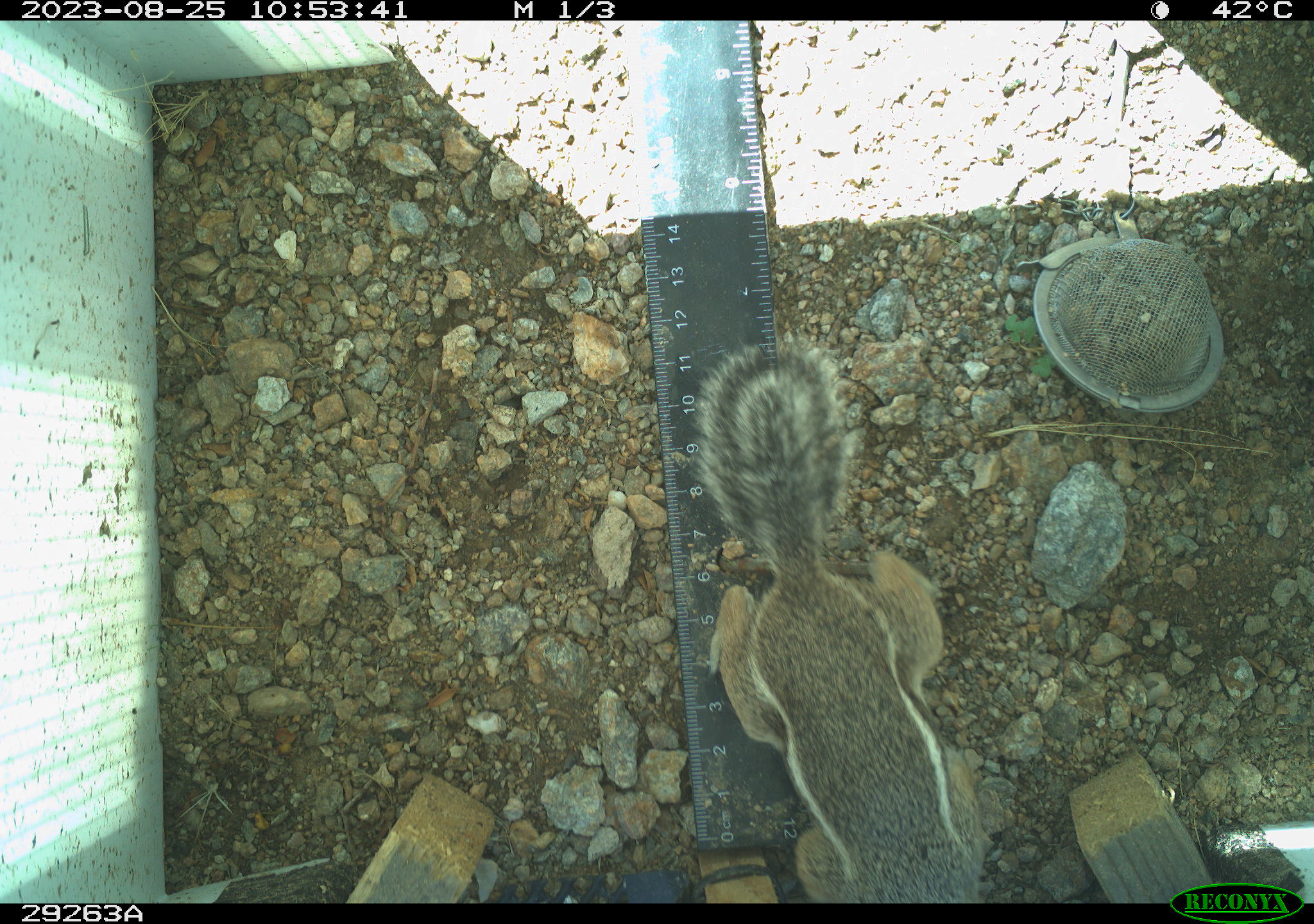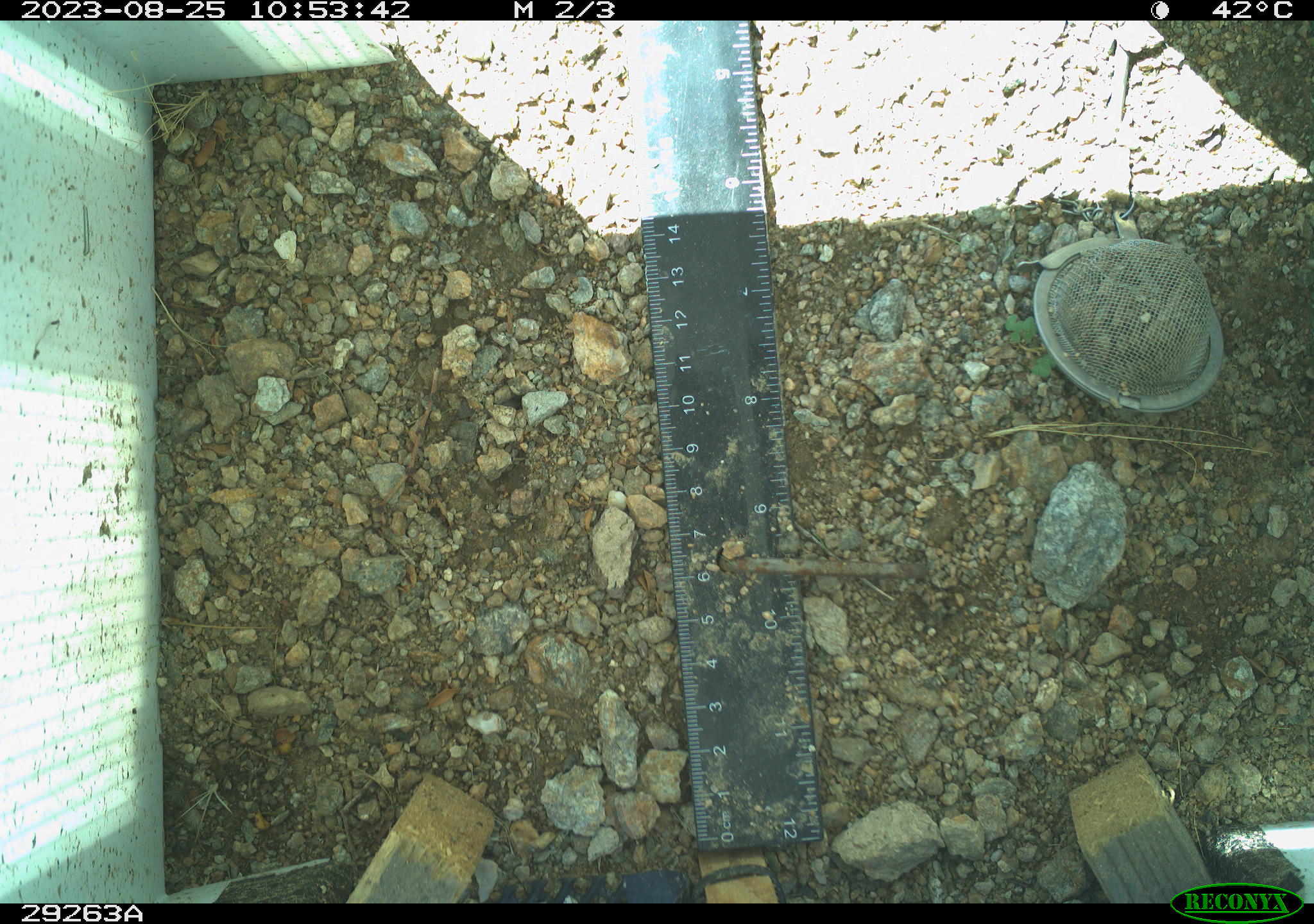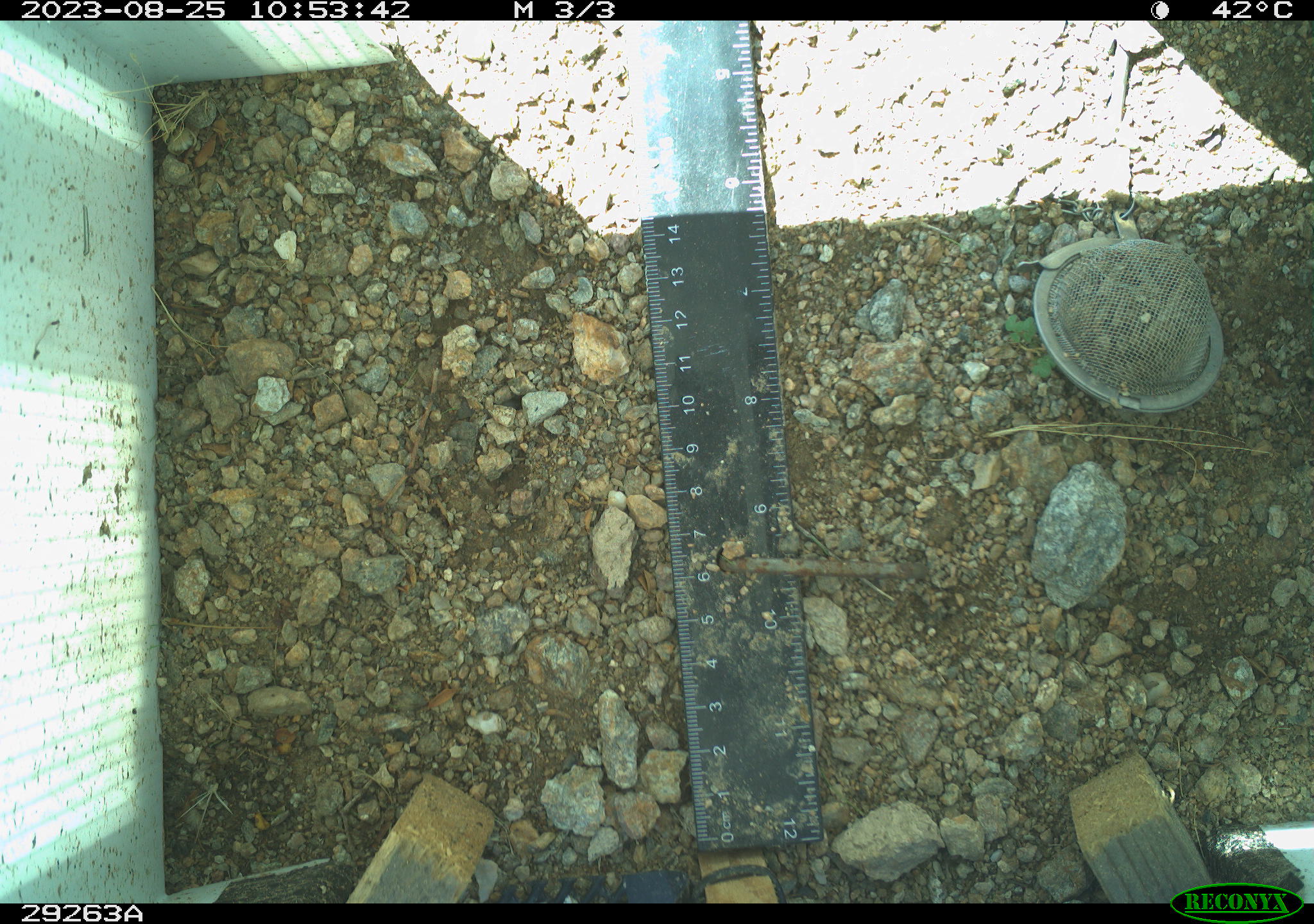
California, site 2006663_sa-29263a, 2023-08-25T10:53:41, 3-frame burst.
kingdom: Animalia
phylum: Chordata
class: Mammalia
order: Rodentia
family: Sciuridae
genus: Ammospermophilus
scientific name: Ammospermophilus leucurus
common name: white-tailed antelope squirrel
White-tailed antelope squirrel (Ammospermophilus leucurus).